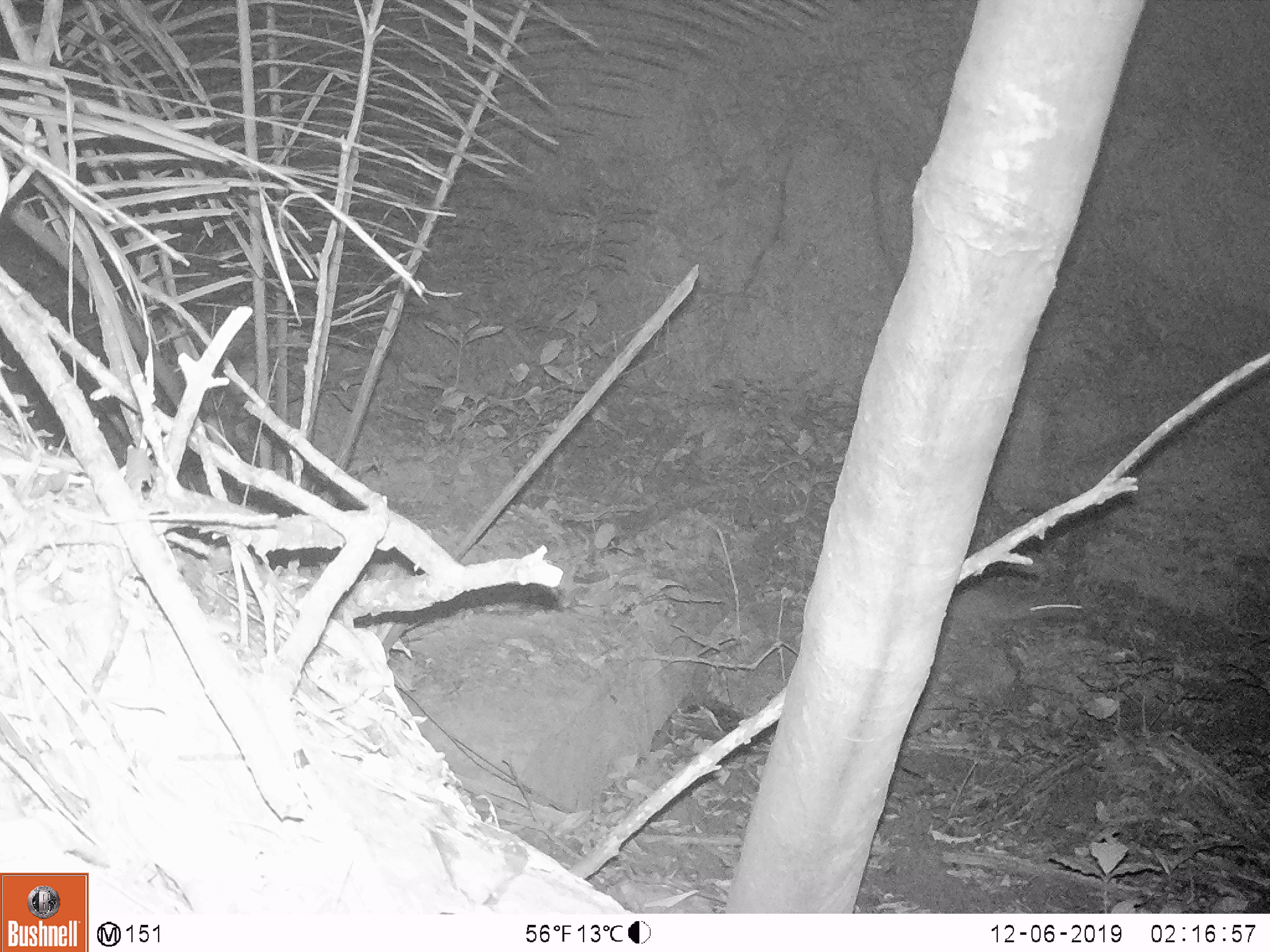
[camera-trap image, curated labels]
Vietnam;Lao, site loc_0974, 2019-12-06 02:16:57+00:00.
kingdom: Animalia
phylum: Chordata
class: Mammalia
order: Rodentia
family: Hystricidae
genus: Atherurus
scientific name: Atherurus macrourus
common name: asiatic brush-tailed porcupine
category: asiatic brush tailed porcupine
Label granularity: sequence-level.